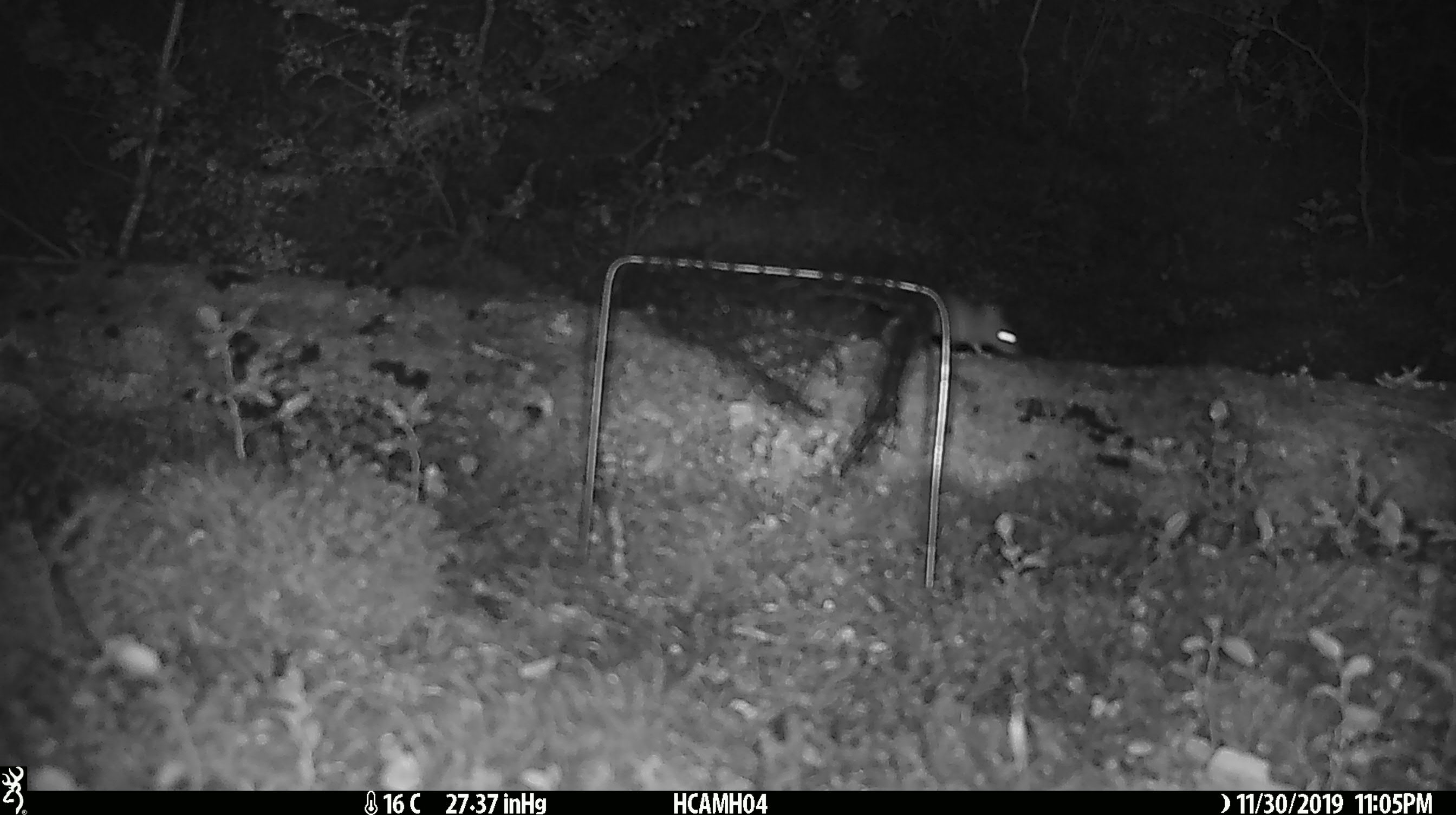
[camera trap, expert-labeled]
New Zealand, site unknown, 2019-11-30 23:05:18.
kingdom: Animalia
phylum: Chordata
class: Mammalia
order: Rodentia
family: Muridae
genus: Mus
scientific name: Mus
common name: mouse